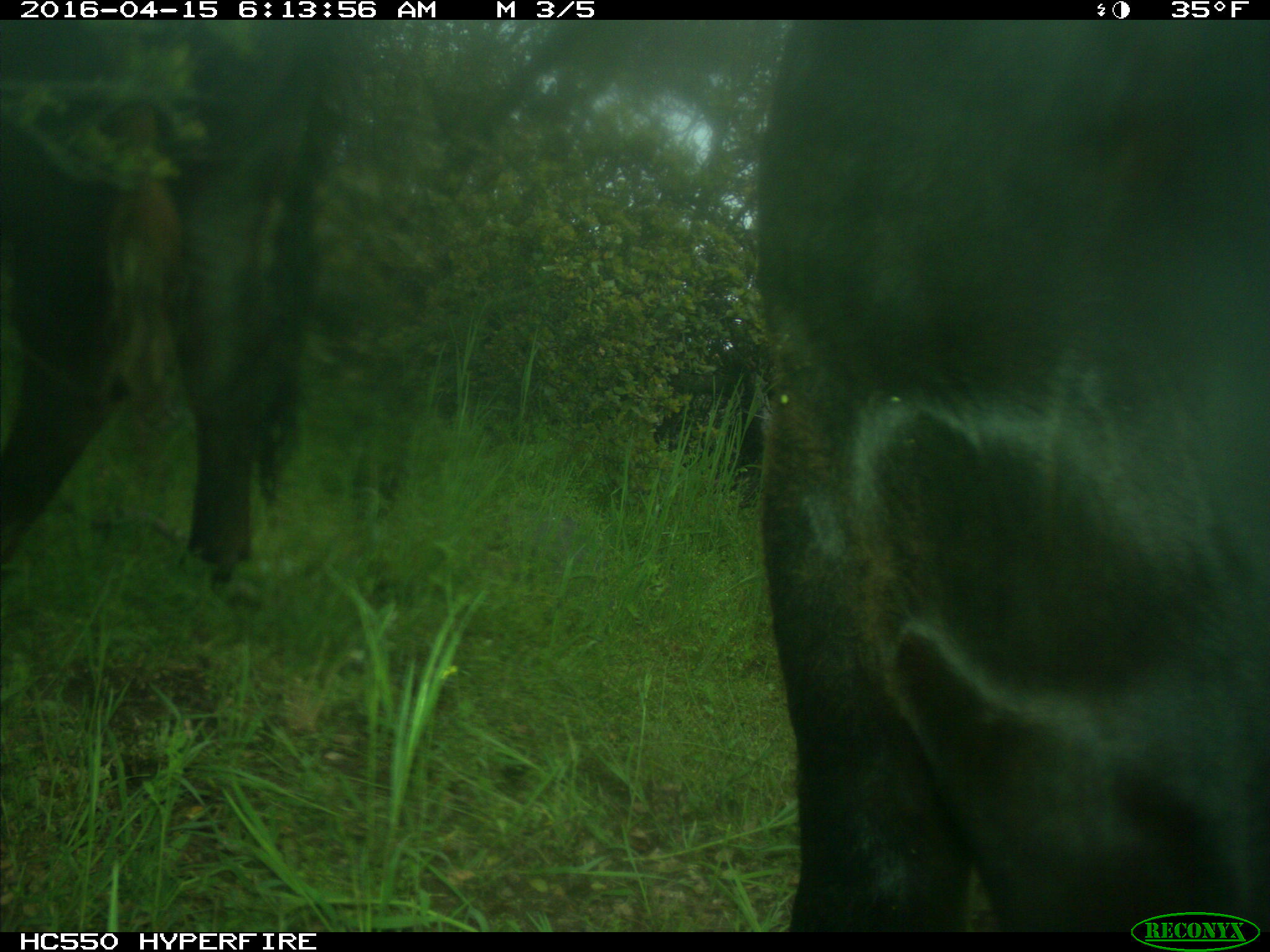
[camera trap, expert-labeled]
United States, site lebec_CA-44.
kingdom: Animalia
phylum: Chordata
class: Mammalia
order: Artiodactyla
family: Bovidae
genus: Bos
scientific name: Bos taurus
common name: domestic cow